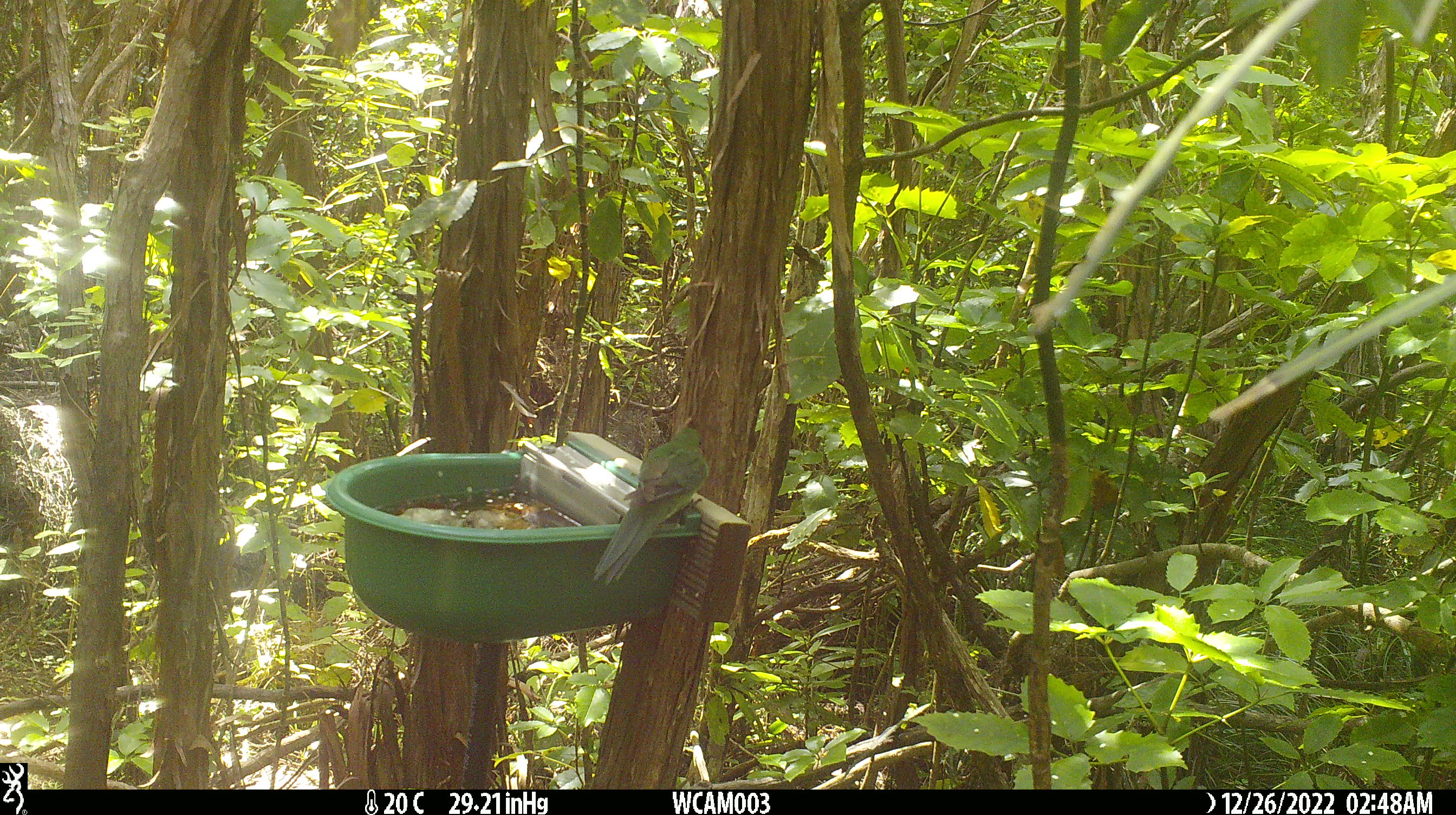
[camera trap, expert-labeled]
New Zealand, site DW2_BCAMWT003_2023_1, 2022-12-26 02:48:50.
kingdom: Animalia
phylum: Chordata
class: Aves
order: Psittaciformes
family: Psittaculidae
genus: Cyanoramphus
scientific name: Cyanoramphus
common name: parakeet